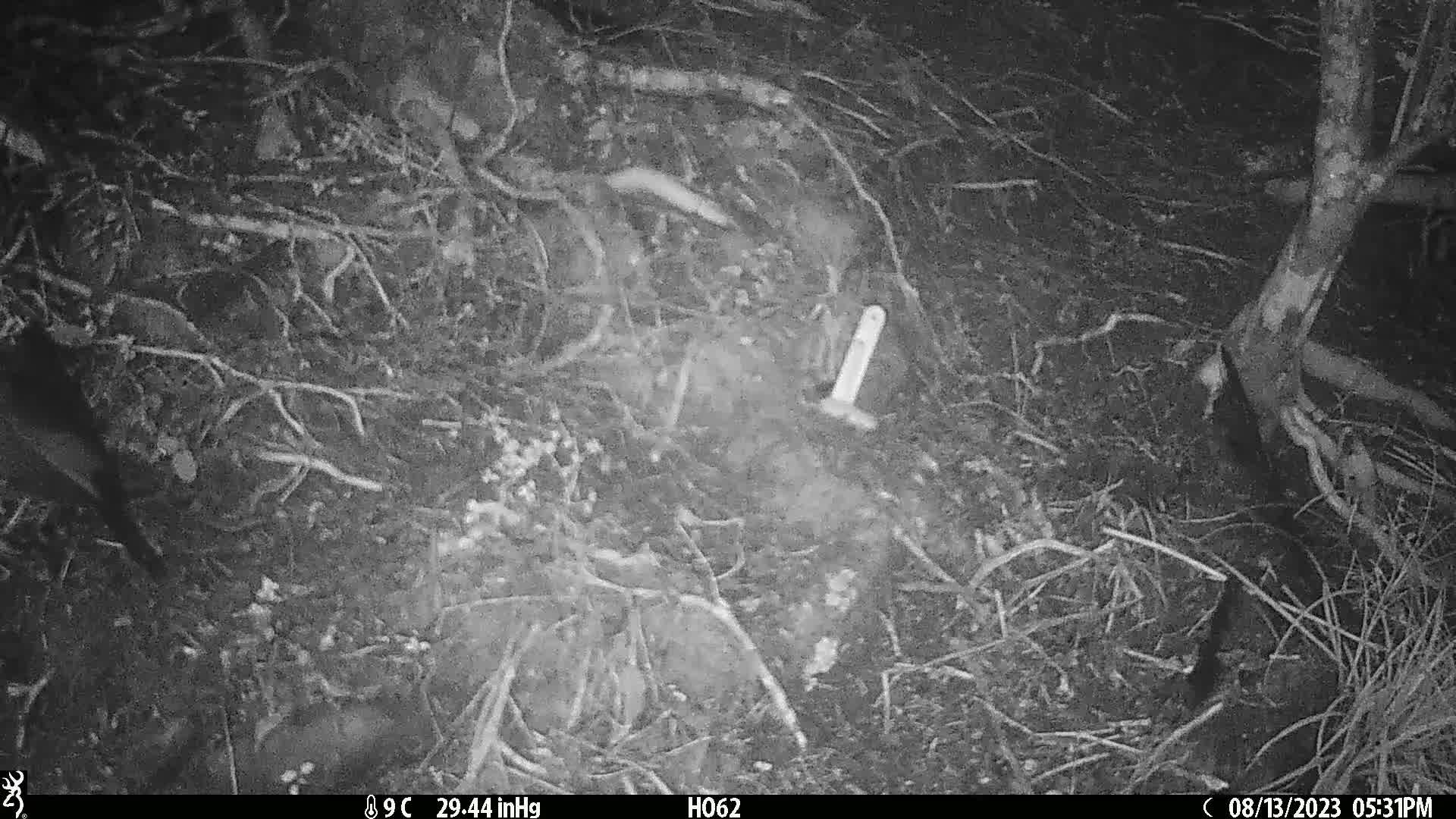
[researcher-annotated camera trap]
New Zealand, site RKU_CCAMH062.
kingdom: Animalia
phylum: Chordata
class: Aves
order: Passeriformes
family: Turdidae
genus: Turdus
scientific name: Turdus merula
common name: eurasian blackbird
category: blackbird